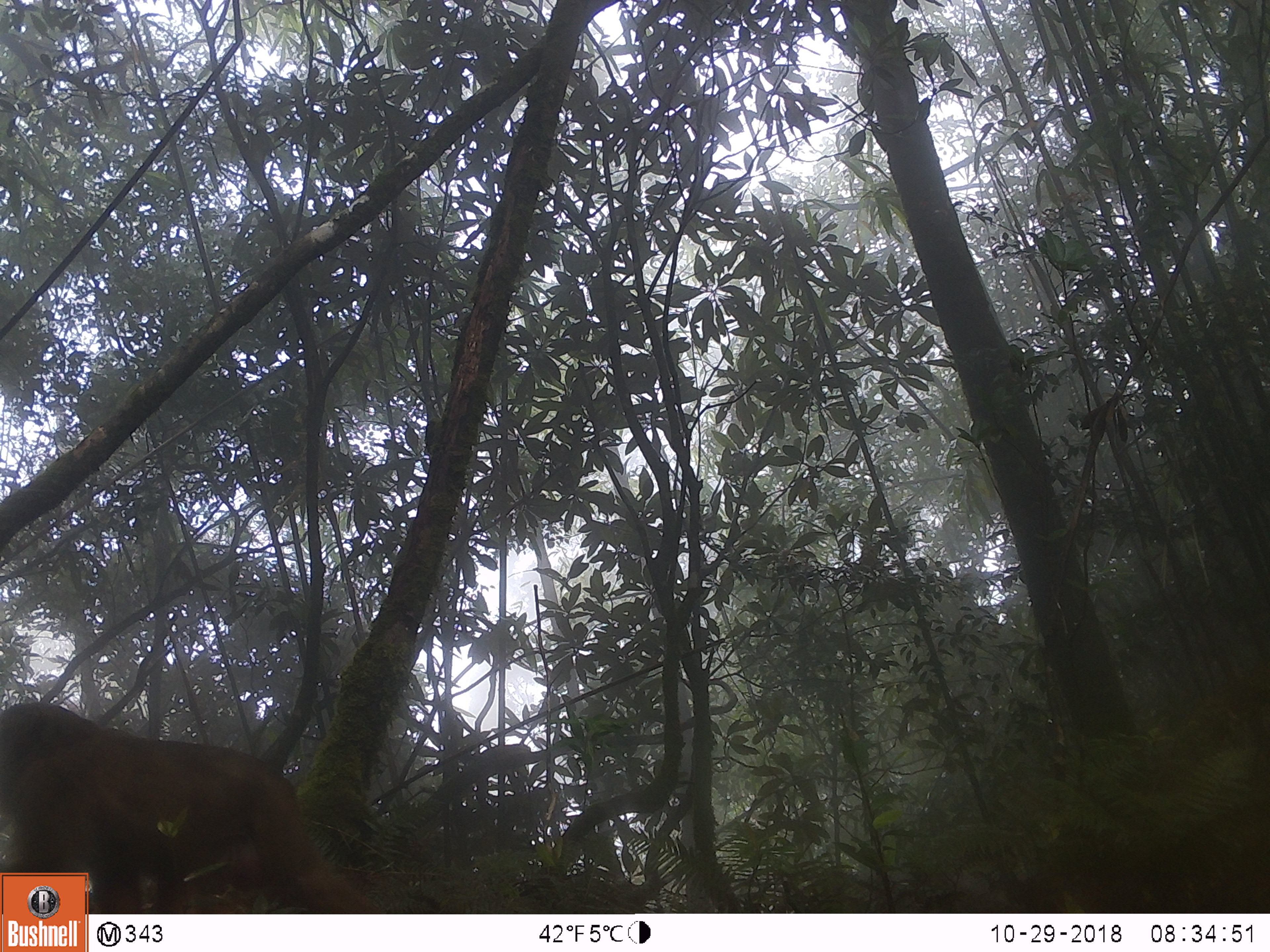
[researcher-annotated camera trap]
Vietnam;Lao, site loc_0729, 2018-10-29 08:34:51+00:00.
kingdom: Animalia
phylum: Chordata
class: Mammalia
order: Primates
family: Cercopithecidae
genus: Macaca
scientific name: Macaca arctoides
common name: stump-tailed macaque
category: stump tailed macaque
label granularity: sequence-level